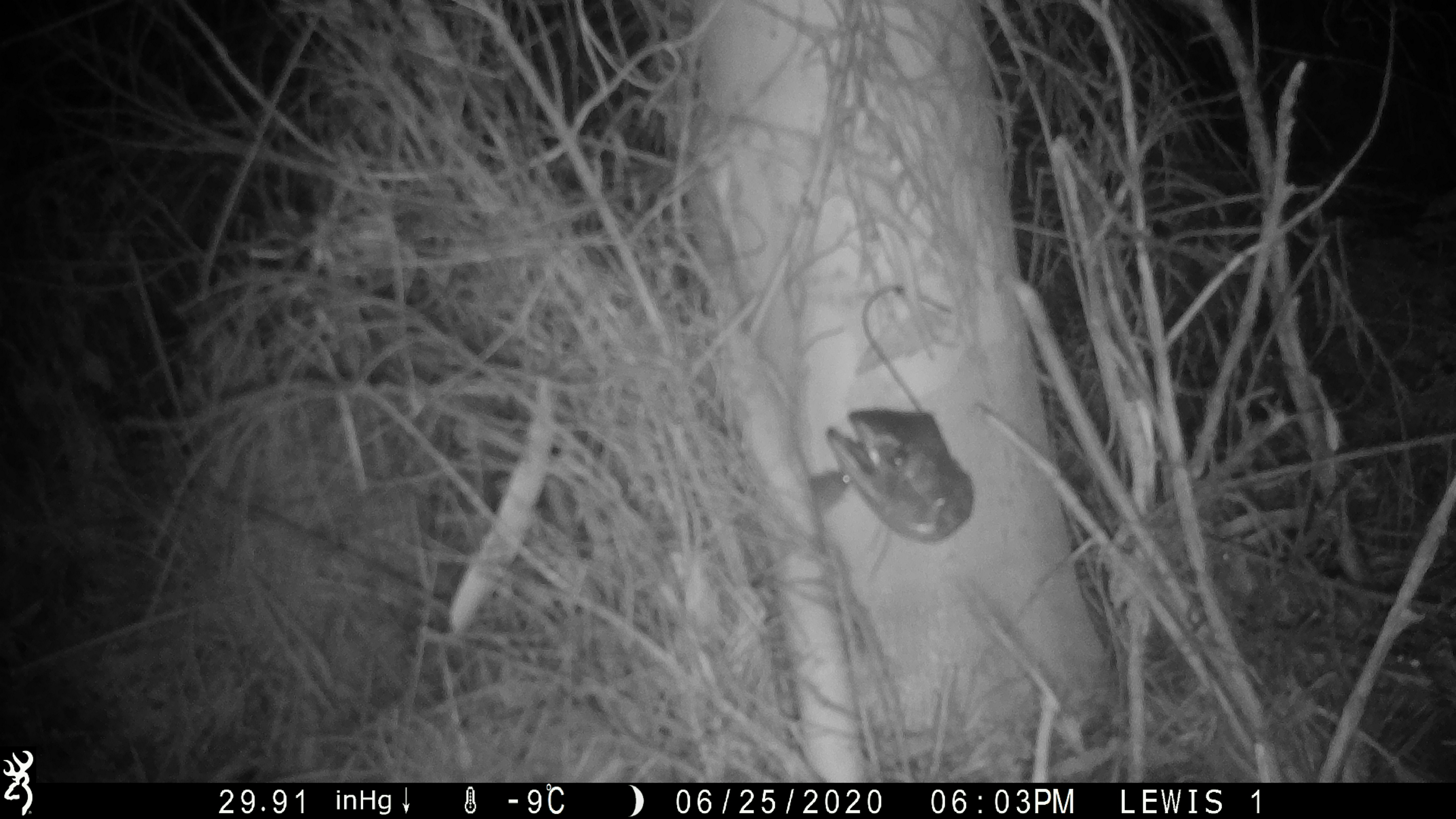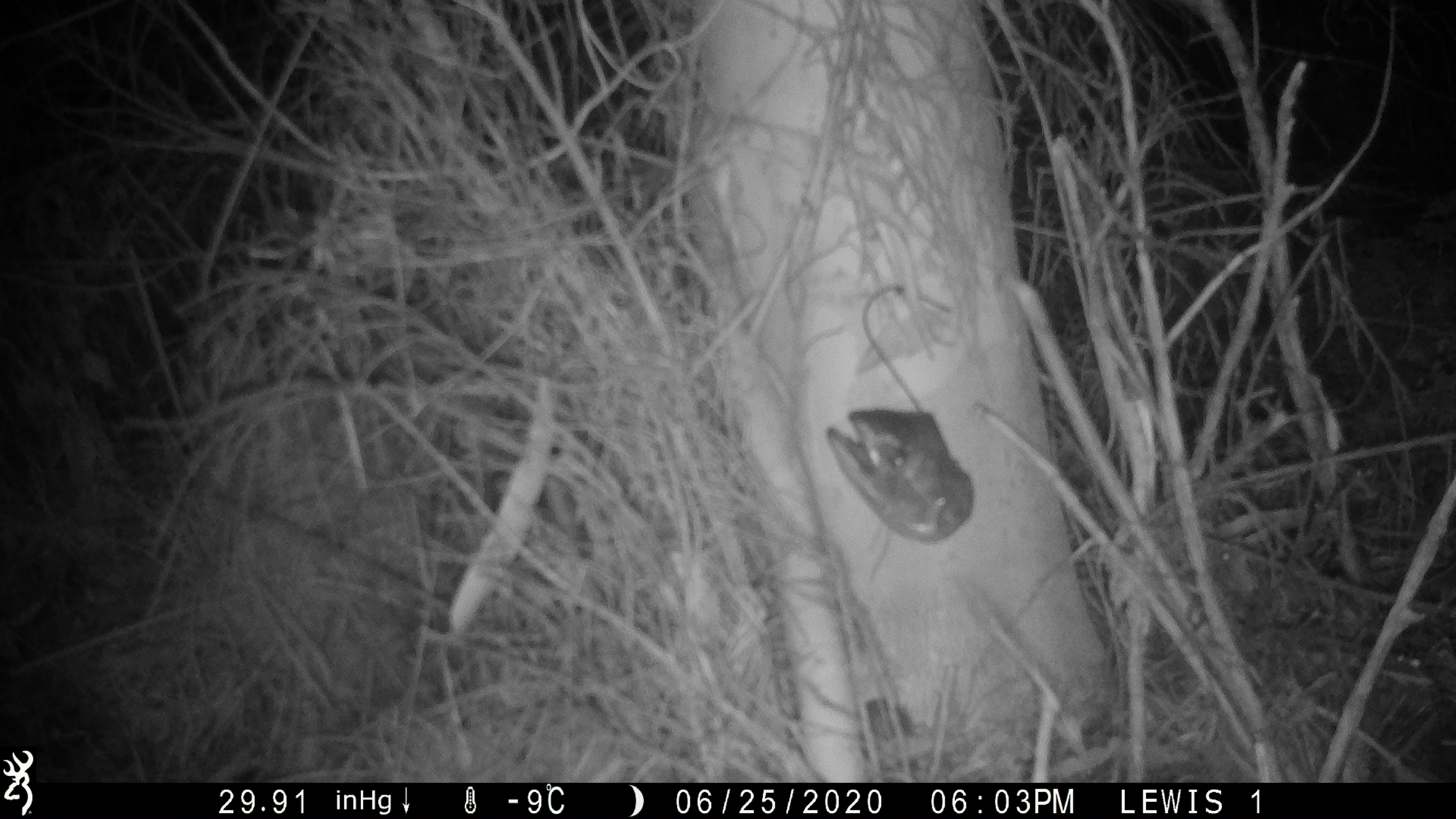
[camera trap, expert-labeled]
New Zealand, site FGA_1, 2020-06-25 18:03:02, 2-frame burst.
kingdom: Animalia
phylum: Chordata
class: Mammalia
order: Rodentia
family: Muridae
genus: Mus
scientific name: Mus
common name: mouse